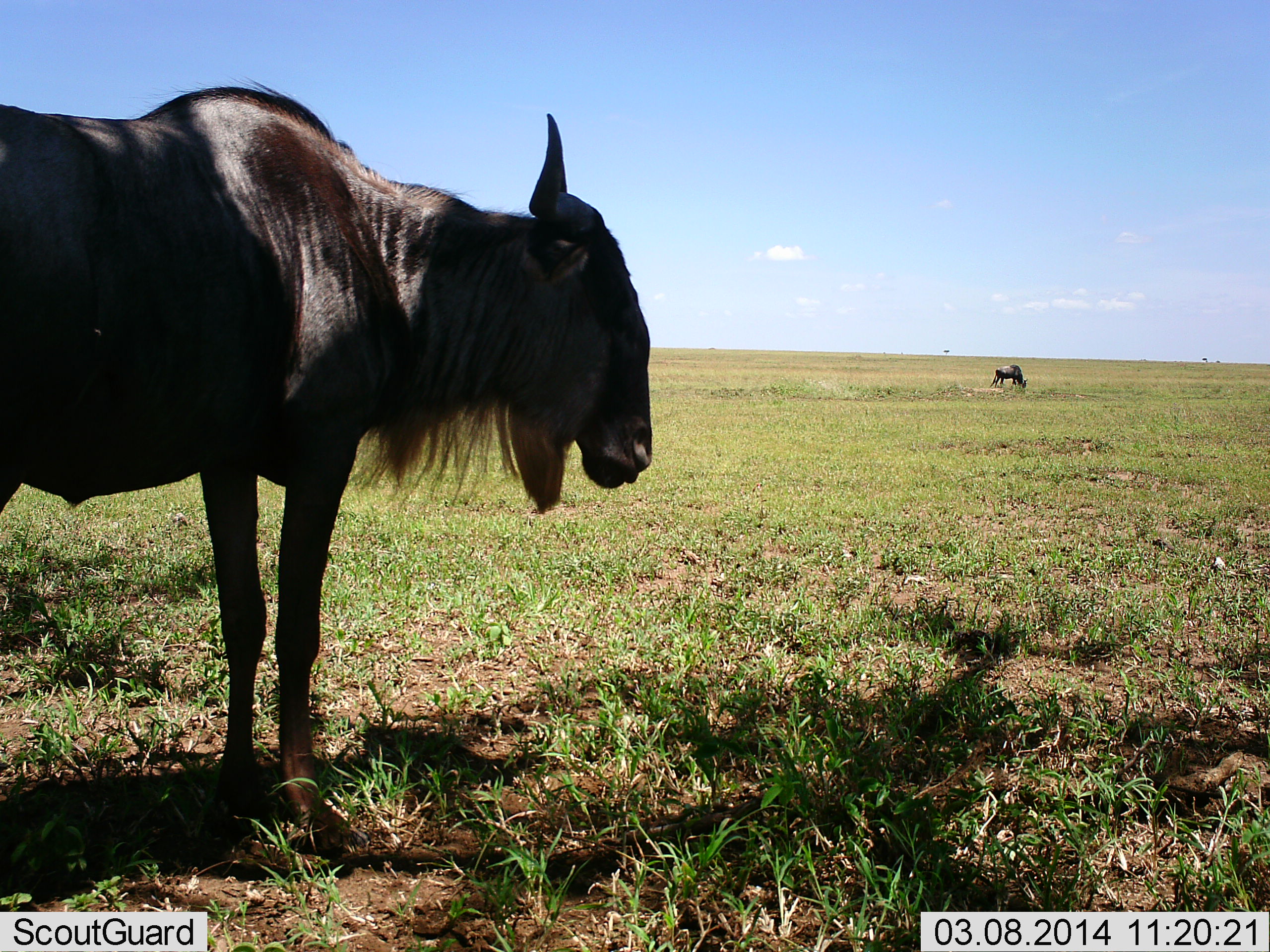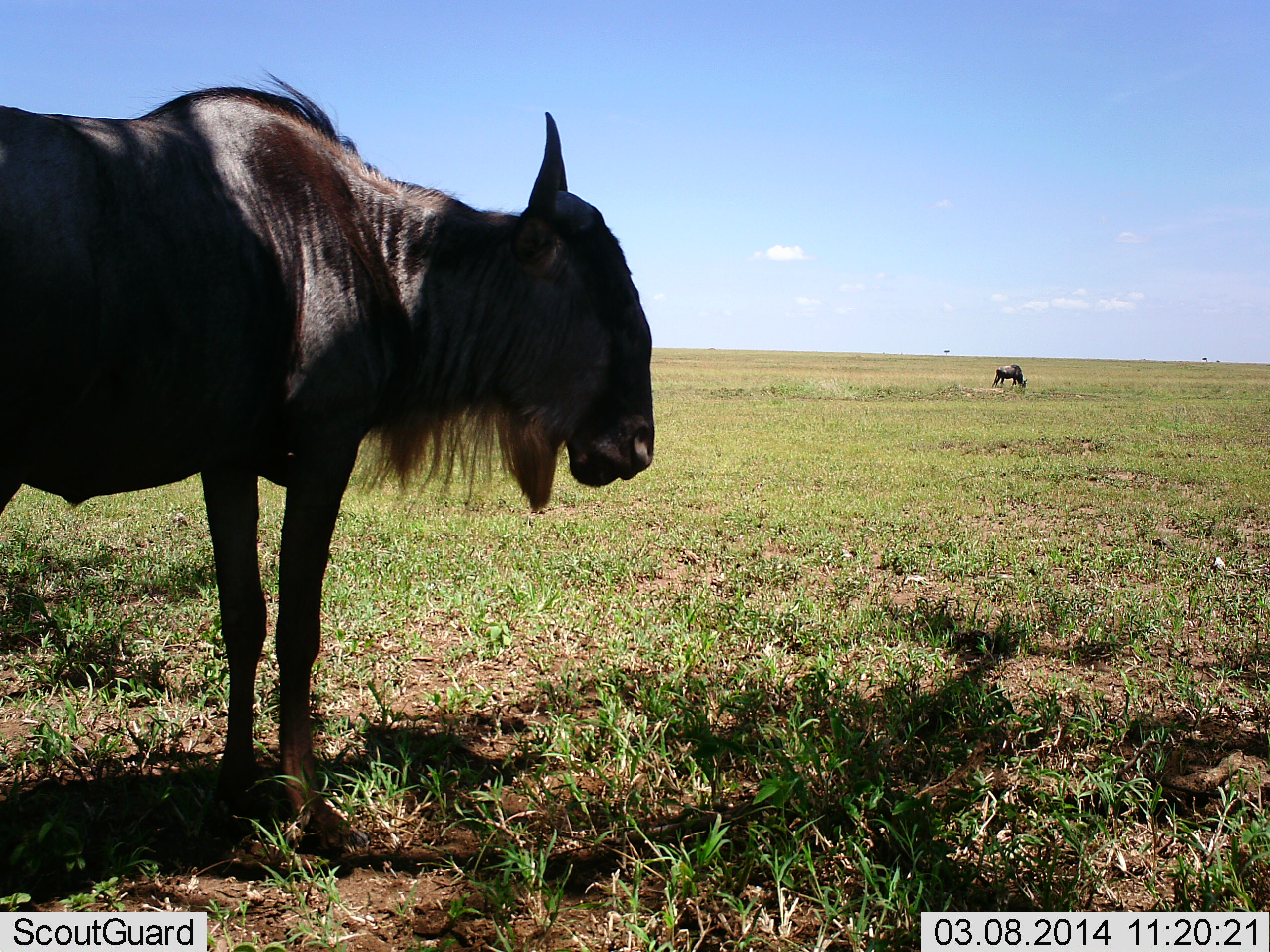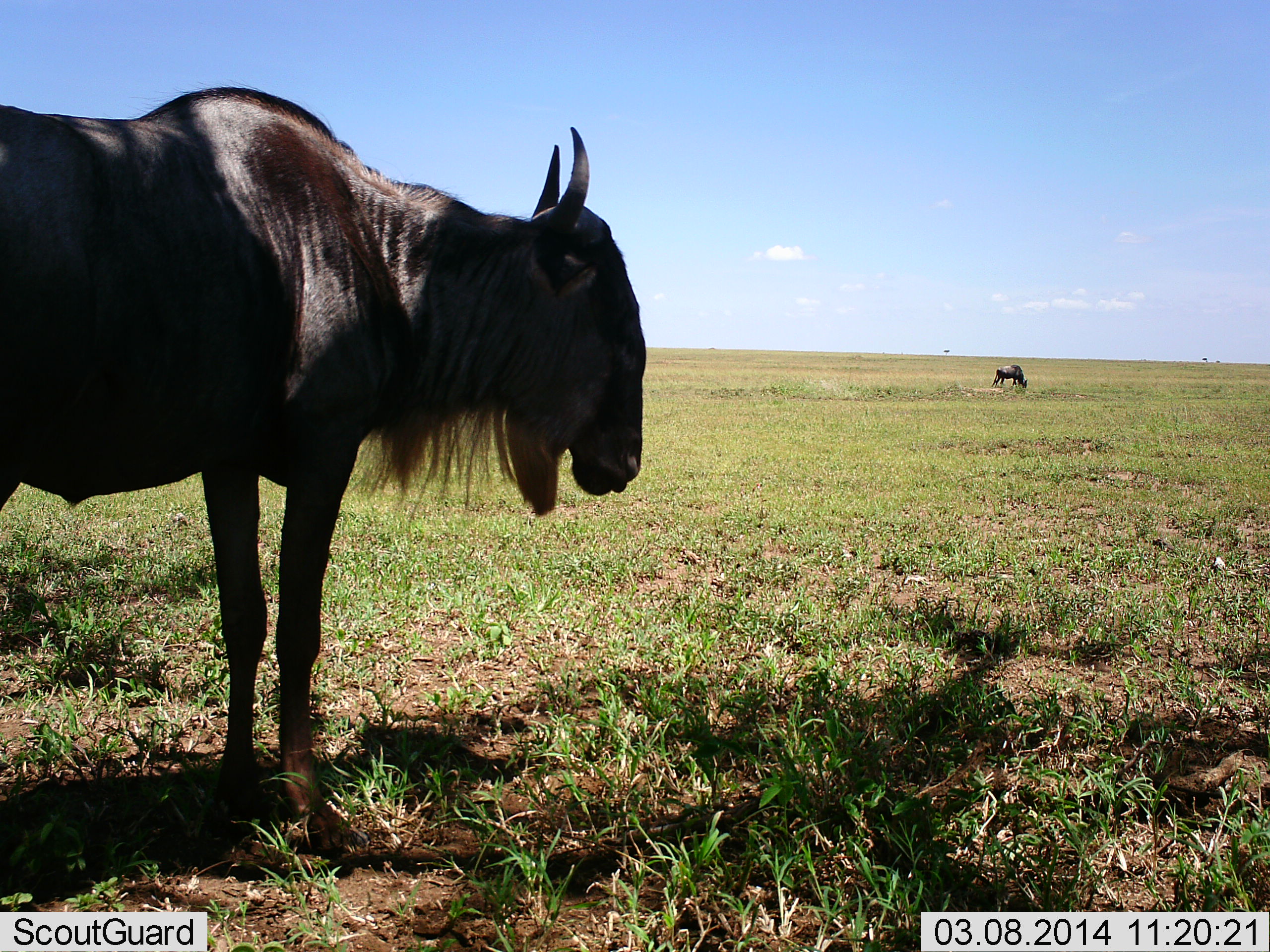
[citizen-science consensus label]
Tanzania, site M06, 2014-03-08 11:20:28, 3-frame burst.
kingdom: Animalia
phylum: Chordata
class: Mammalia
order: Artiodactyla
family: Bovidae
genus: Connochaetes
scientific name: Connochaetes taurinus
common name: blue wildebeest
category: wildebeest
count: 2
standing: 50%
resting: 0%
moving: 10%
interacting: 0%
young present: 0%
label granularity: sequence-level